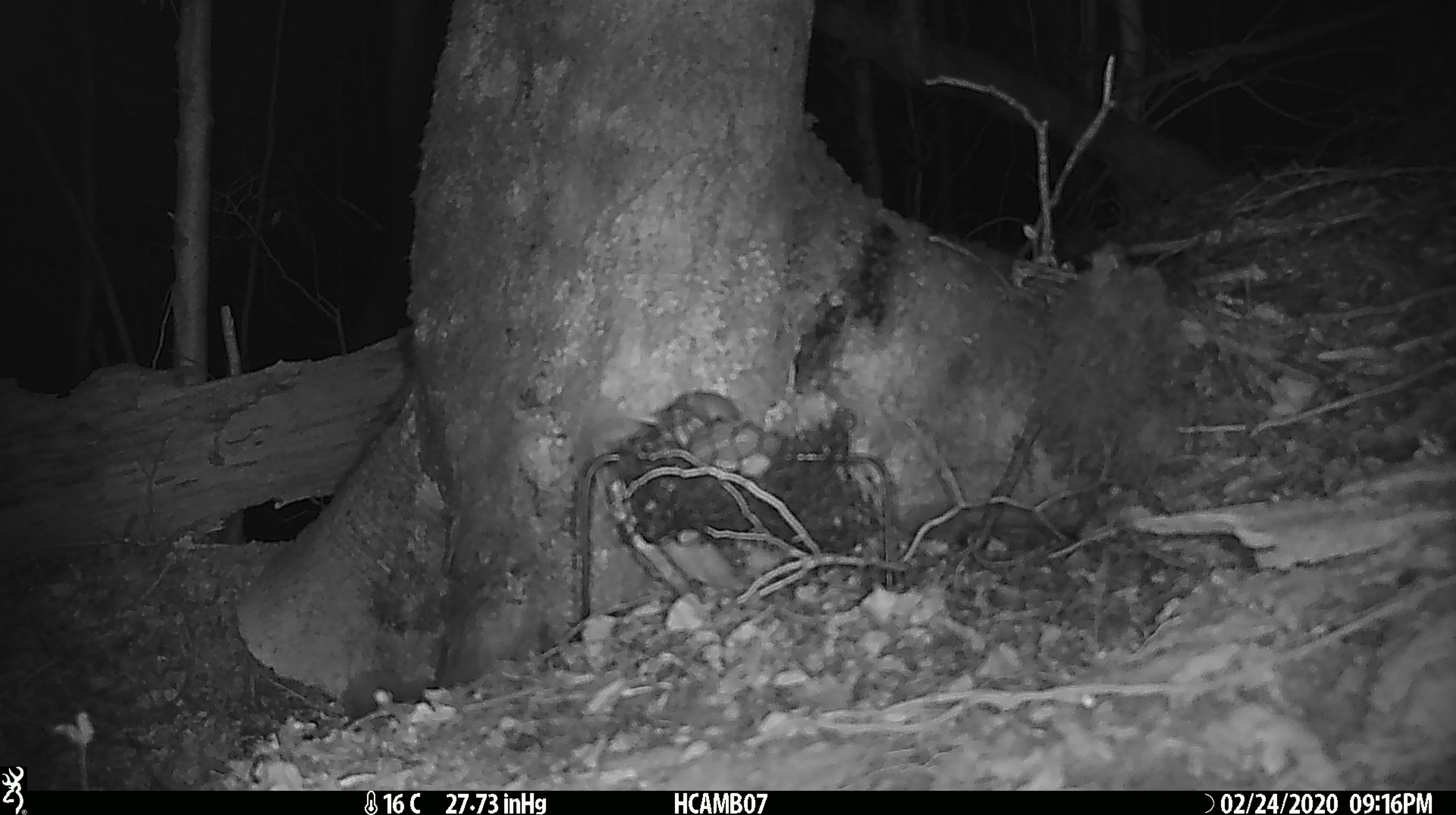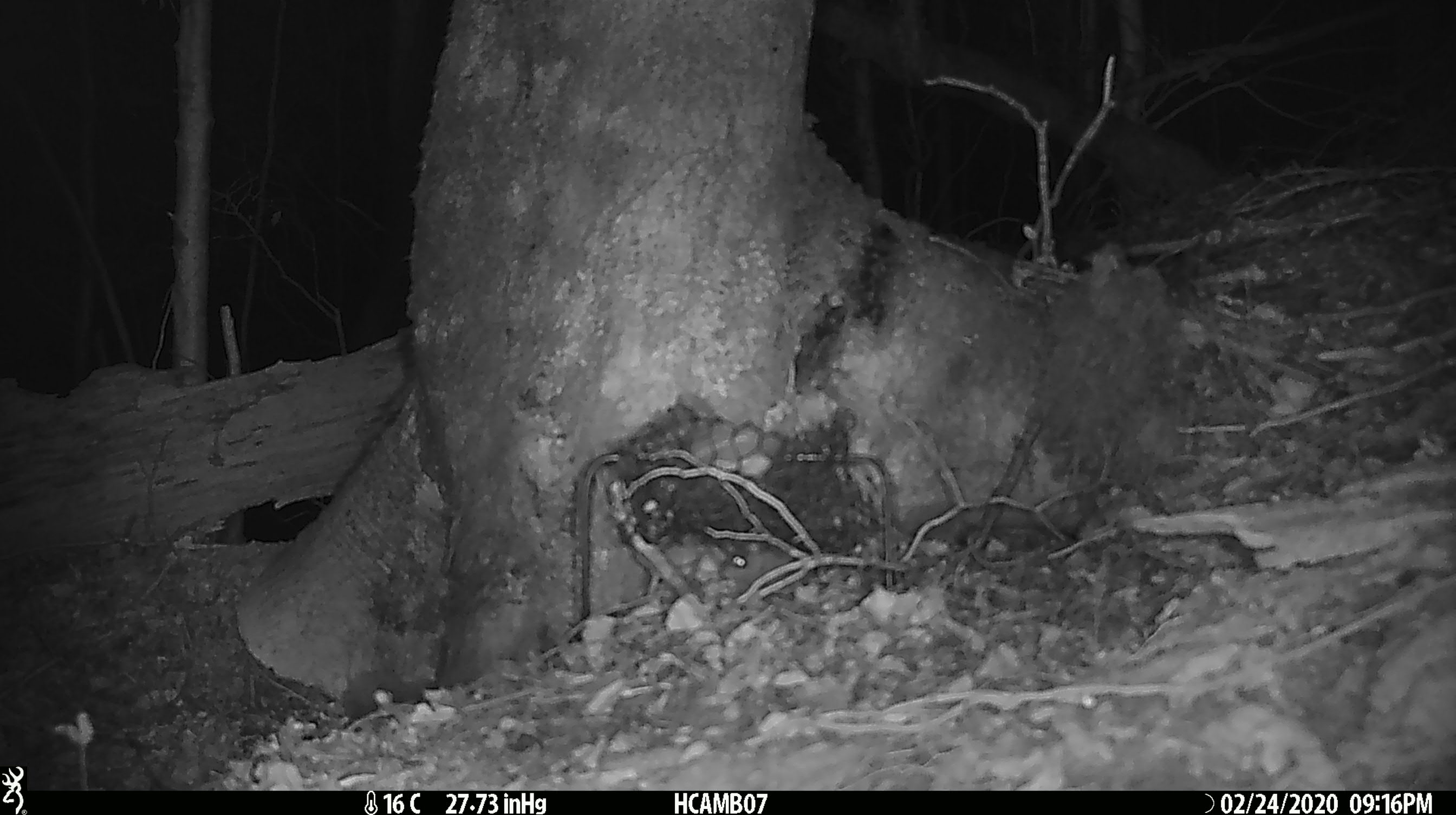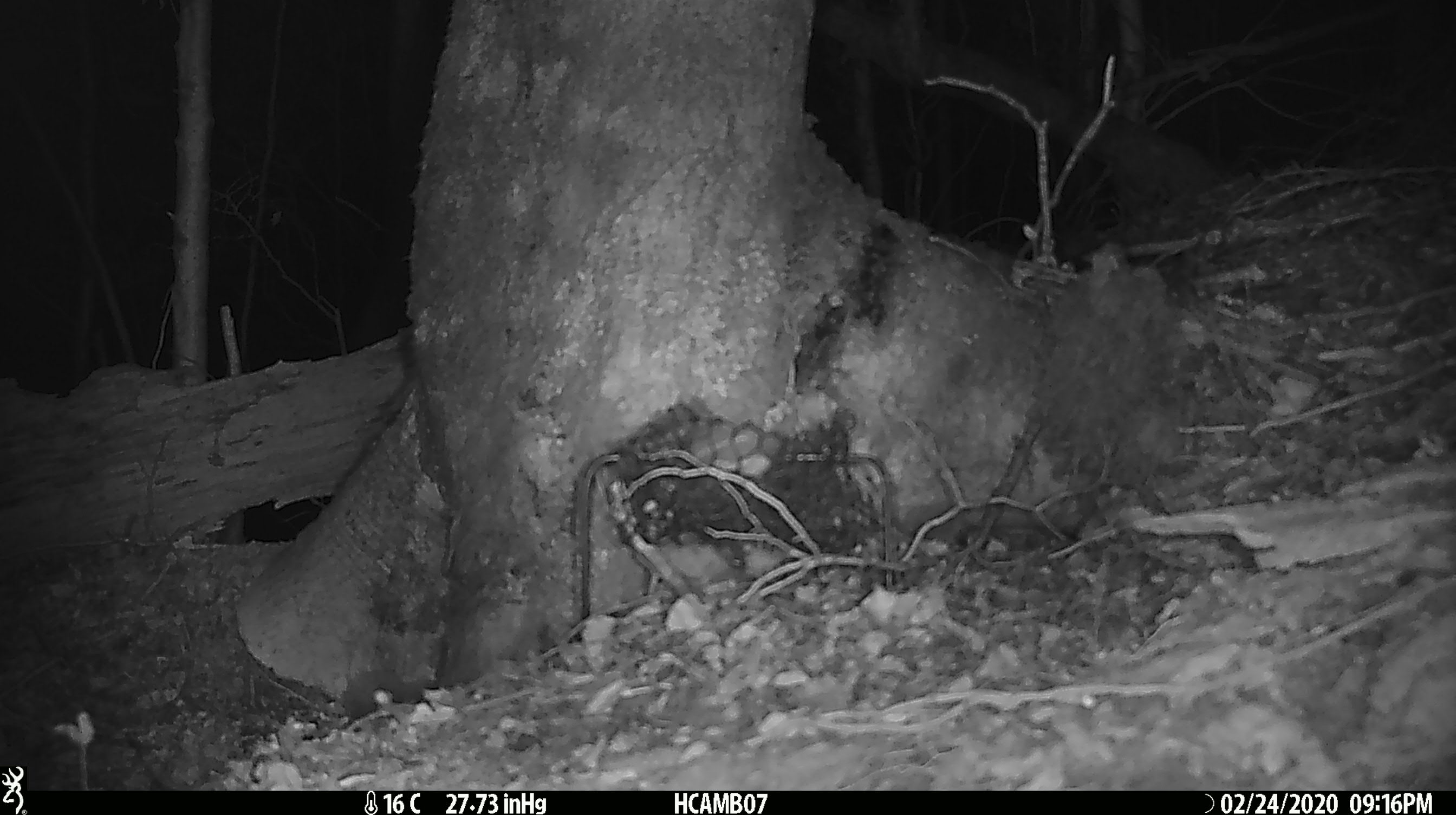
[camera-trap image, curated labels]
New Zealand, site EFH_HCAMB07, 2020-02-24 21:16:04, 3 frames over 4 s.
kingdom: Animalia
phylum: Chordata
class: Mammalia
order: Rodentia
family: Muridae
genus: Mus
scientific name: Mus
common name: mouse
Mouse (Mus).